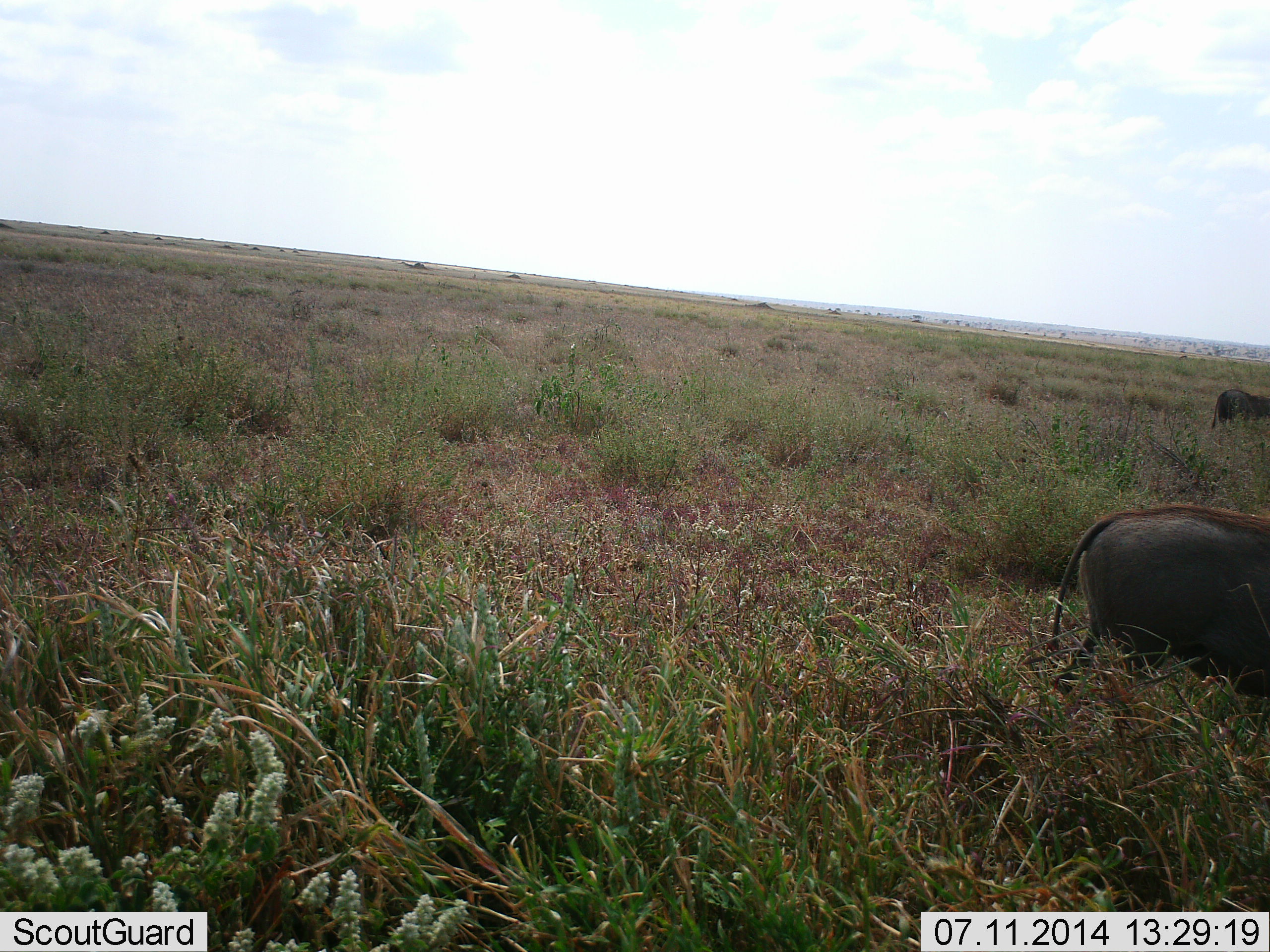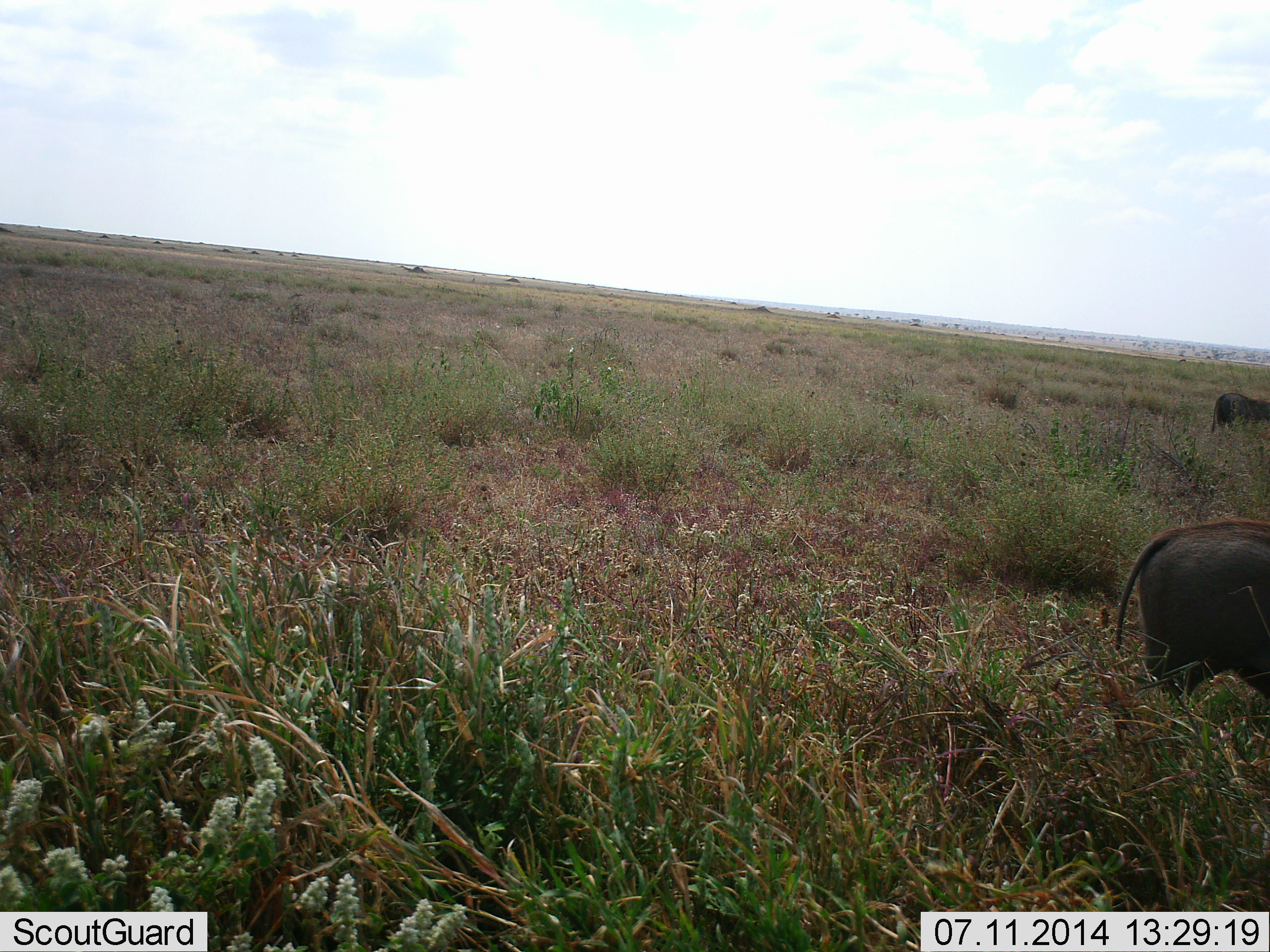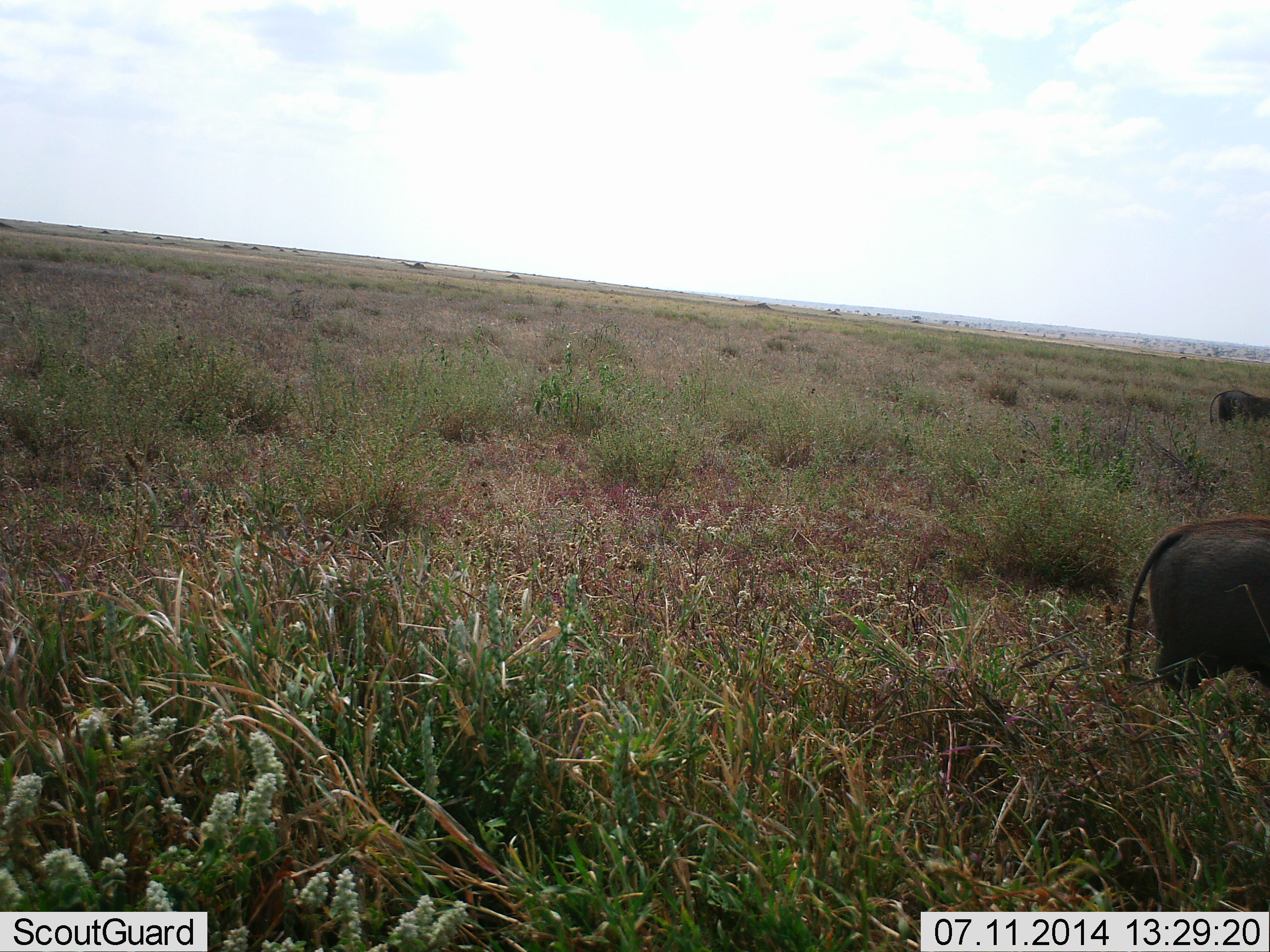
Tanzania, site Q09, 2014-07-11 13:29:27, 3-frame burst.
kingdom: Animalia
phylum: Chordata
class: Mammalia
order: Artiodactyla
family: Suidae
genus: Phacochoerus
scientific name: Phacochoerus africanus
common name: warthog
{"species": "warthog (Phacochoerus africanus)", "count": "2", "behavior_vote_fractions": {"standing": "50%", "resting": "0%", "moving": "60%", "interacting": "10%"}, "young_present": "0%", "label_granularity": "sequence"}